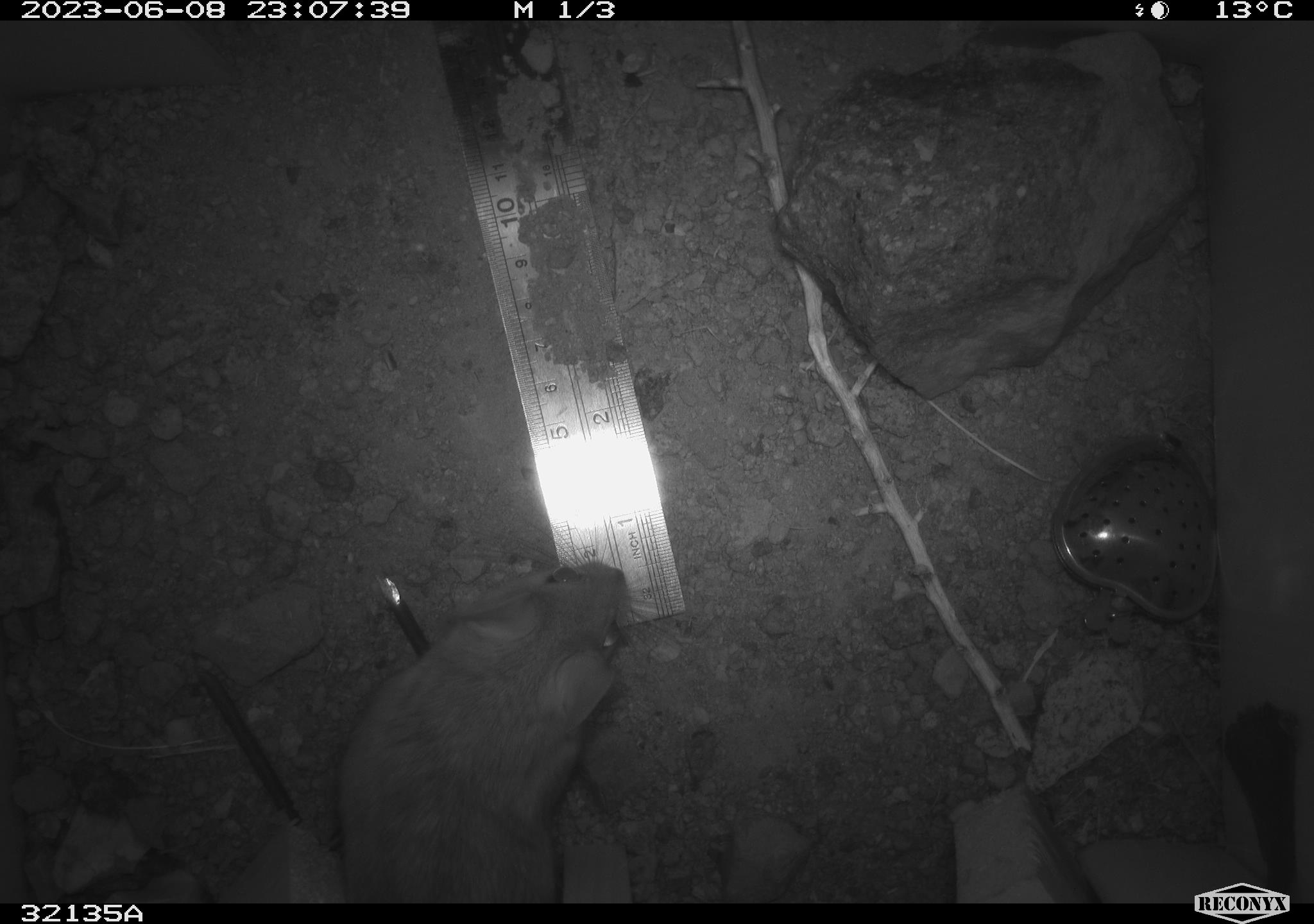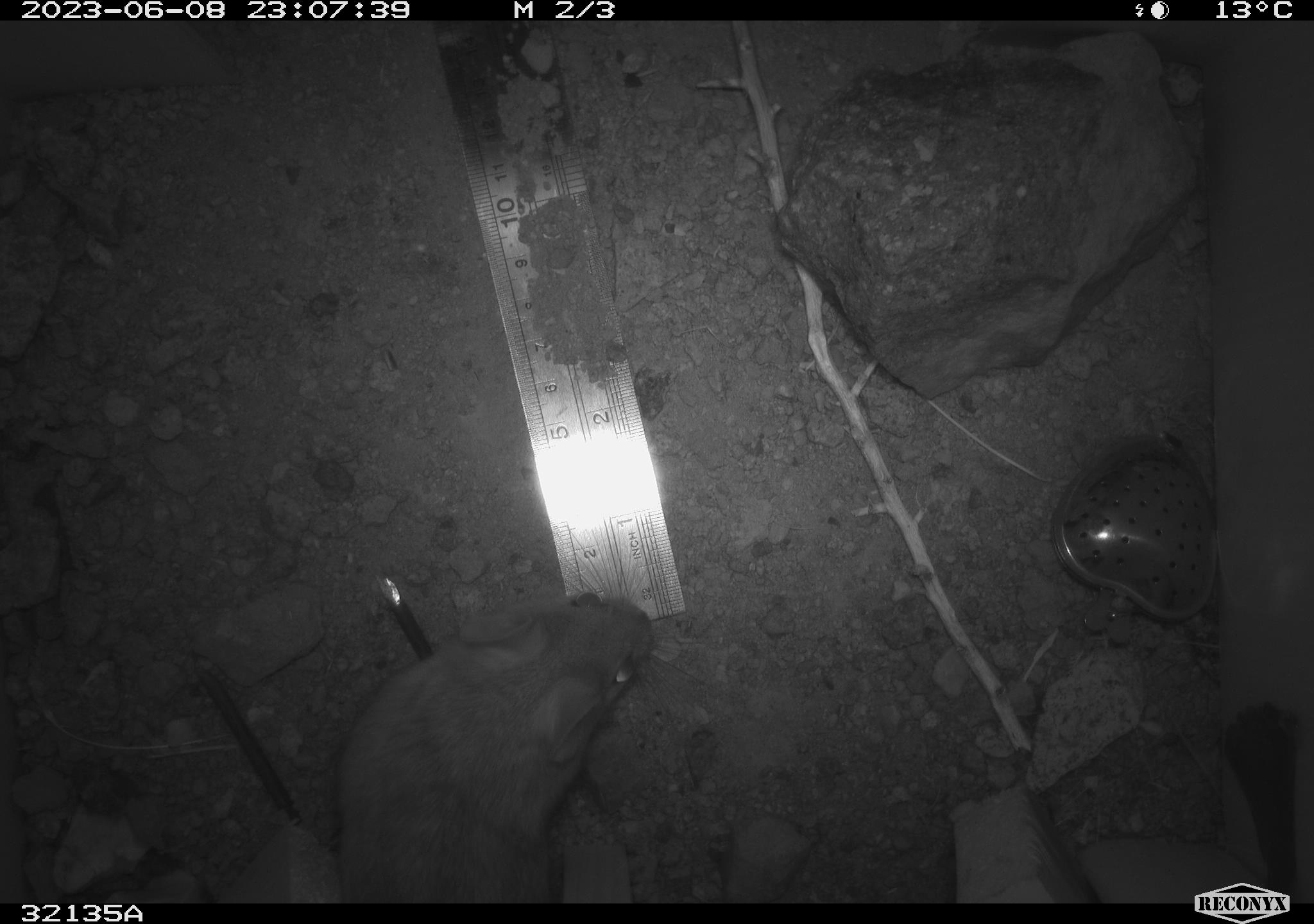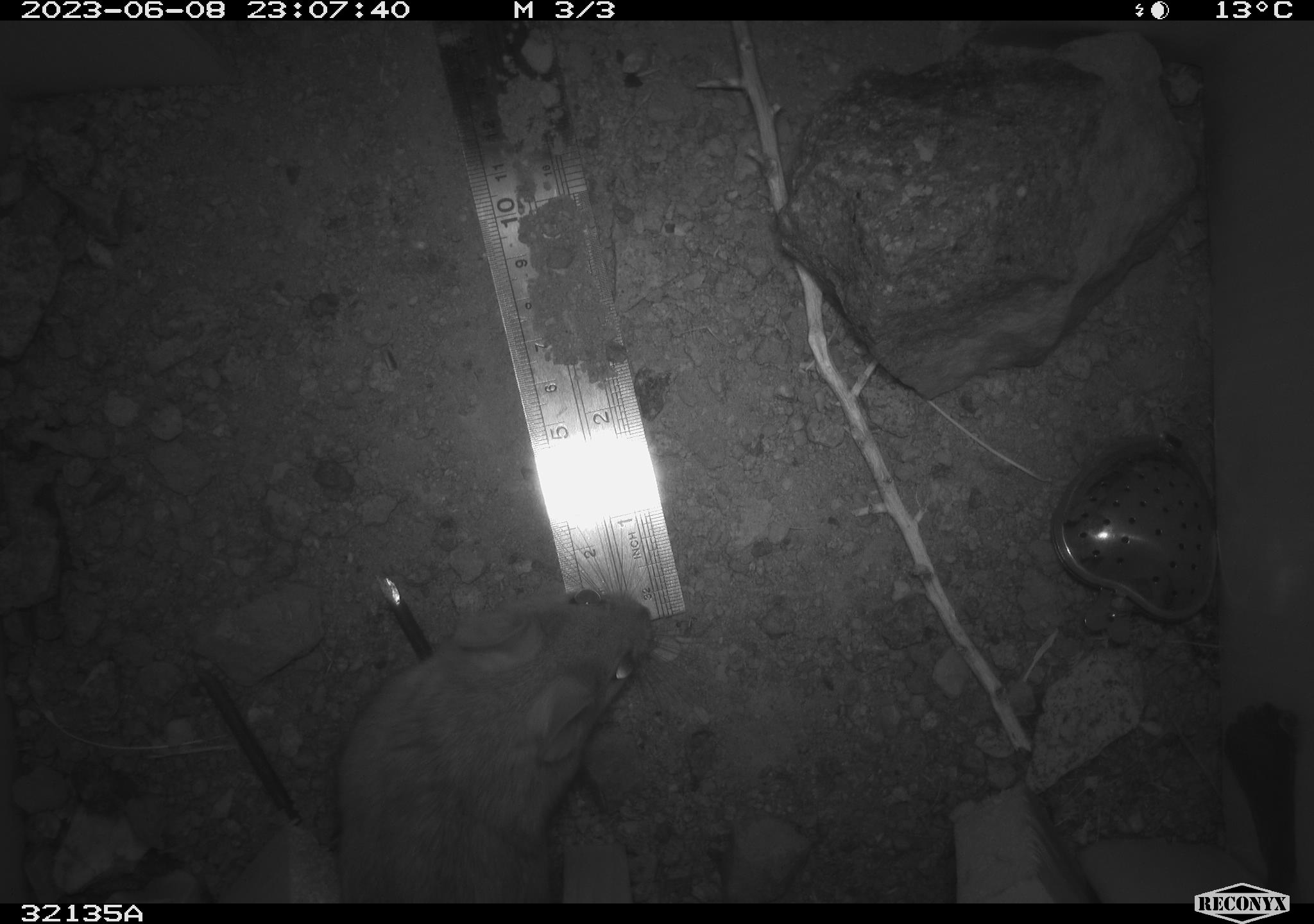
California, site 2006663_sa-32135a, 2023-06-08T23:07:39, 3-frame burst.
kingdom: Animalia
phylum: Chordata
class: Mammalia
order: Rodentia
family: Cricetidae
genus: Neotoma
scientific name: Neotoma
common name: pack rat or woodrat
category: neotoma species